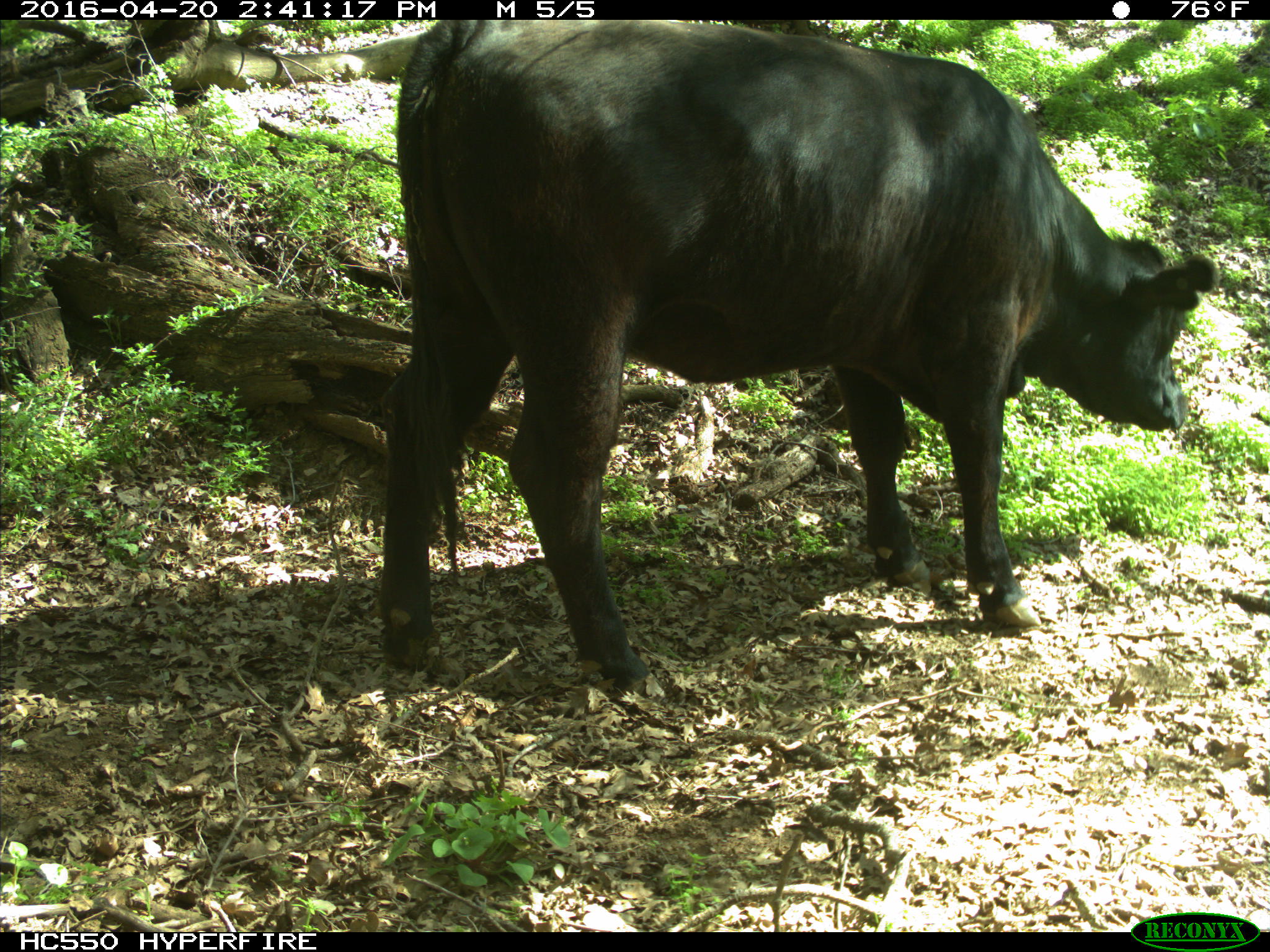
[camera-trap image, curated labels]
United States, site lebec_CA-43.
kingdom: Animalia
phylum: Chordata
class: Mammalia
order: Artiodactyla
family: Bovidae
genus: Bos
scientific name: Bos taurus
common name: domestic cow